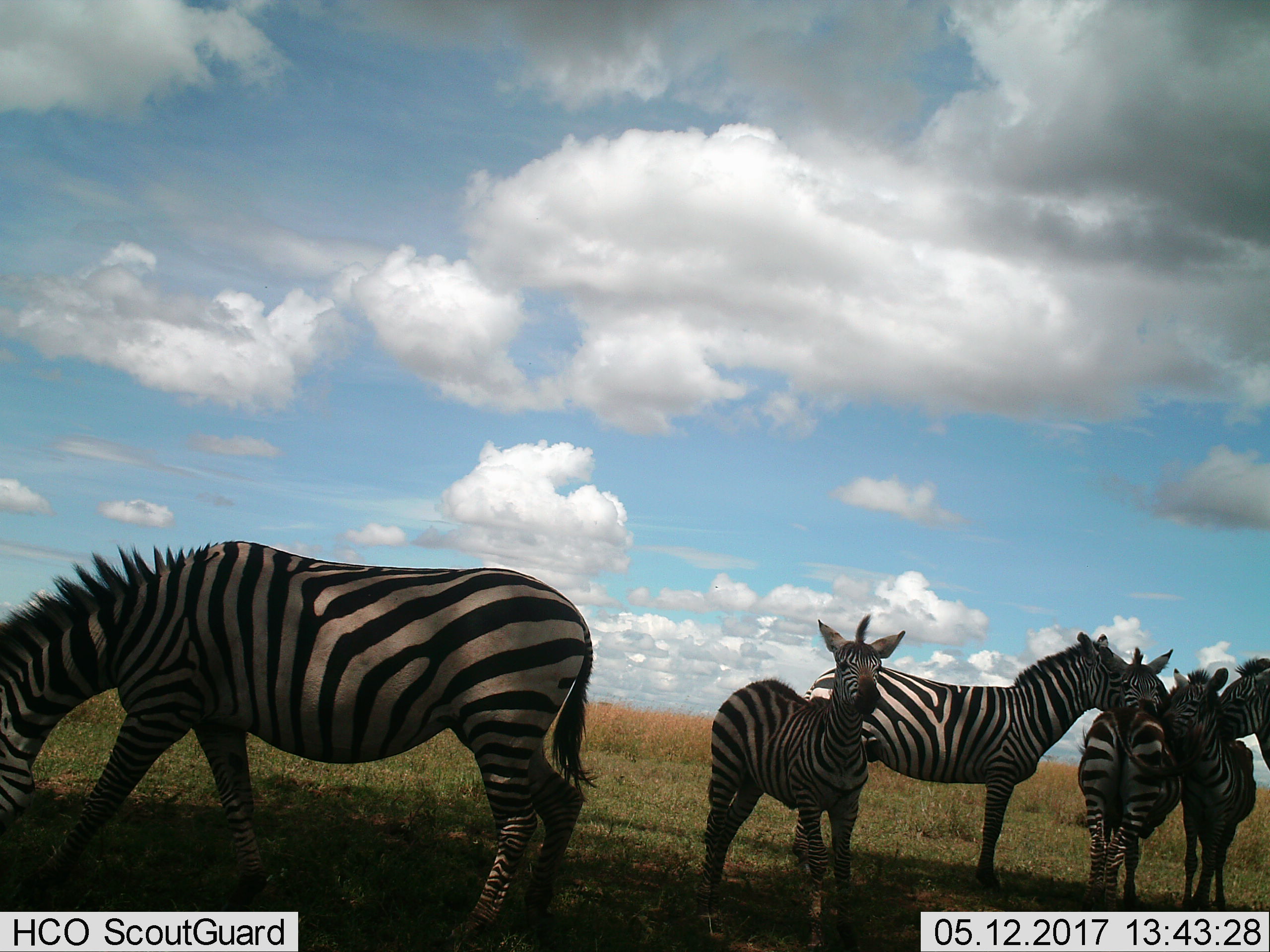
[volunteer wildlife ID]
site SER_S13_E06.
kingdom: Animalia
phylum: Chordata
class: Mammalia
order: Perissodactyla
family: Equidae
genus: Equus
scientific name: Equus quagga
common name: plains zebra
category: zebraplains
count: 6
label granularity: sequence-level